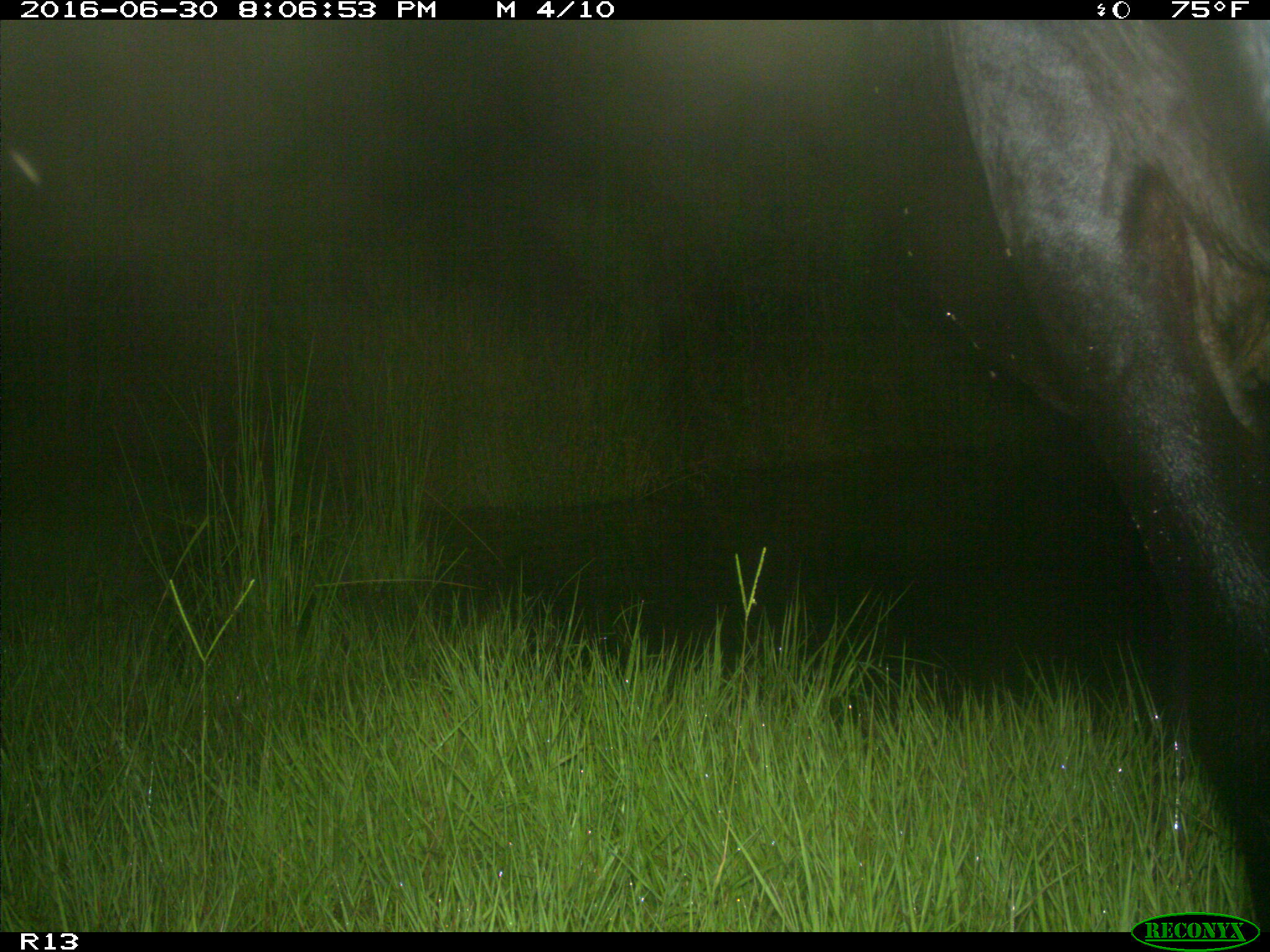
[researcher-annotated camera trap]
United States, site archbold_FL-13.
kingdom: Animalia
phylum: Chordata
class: Mammalia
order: Artiodactyla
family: Bovidae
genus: Bos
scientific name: Bos taurus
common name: domestic cow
Bos taurus (domestic cow).